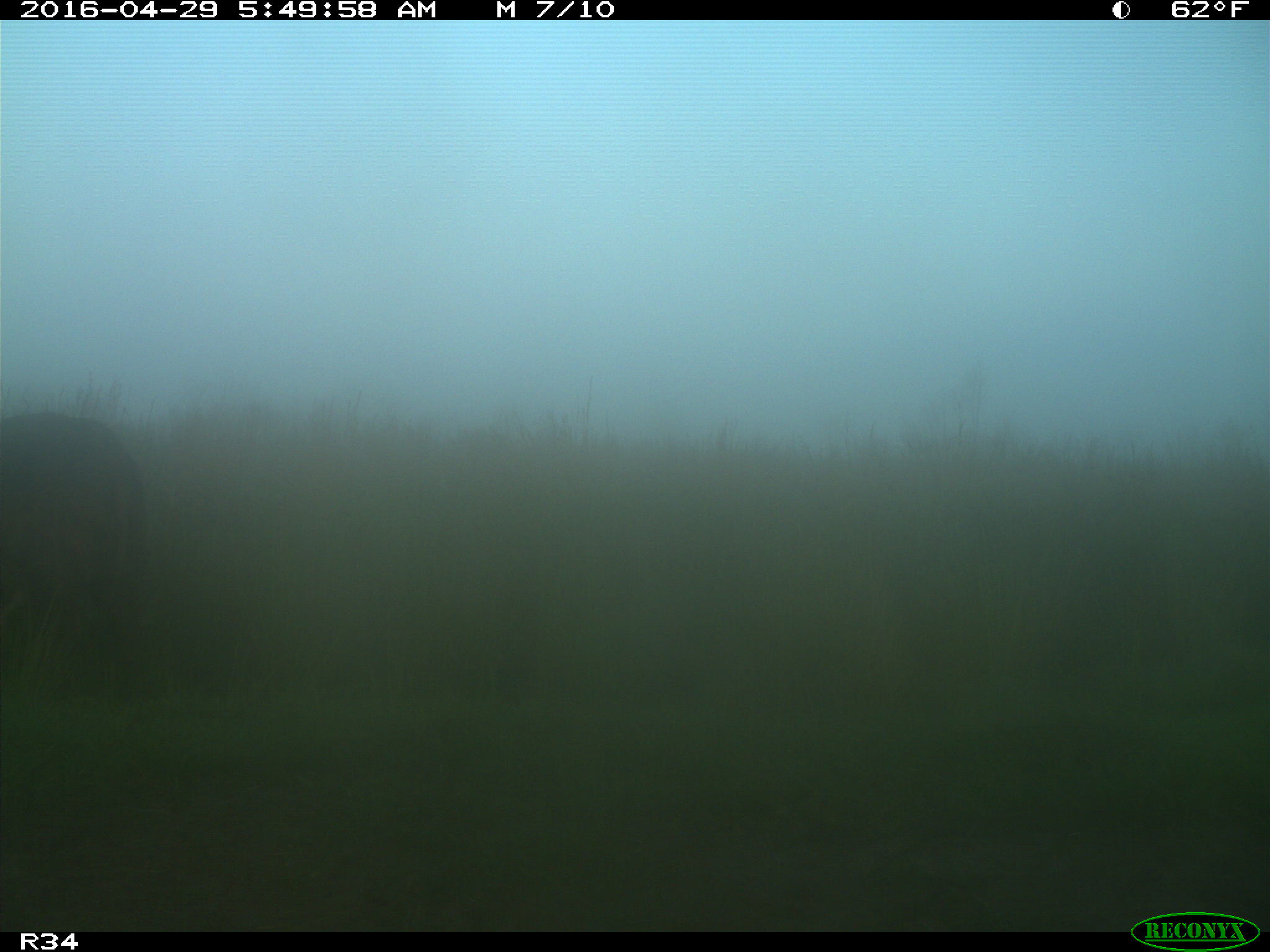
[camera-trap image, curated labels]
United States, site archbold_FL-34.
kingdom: Animalia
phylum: Chordata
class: Mammalia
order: Artiodactyla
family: Bovidae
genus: Bos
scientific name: Bos taurus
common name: domestic cow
Bos taurus (domestic cow).